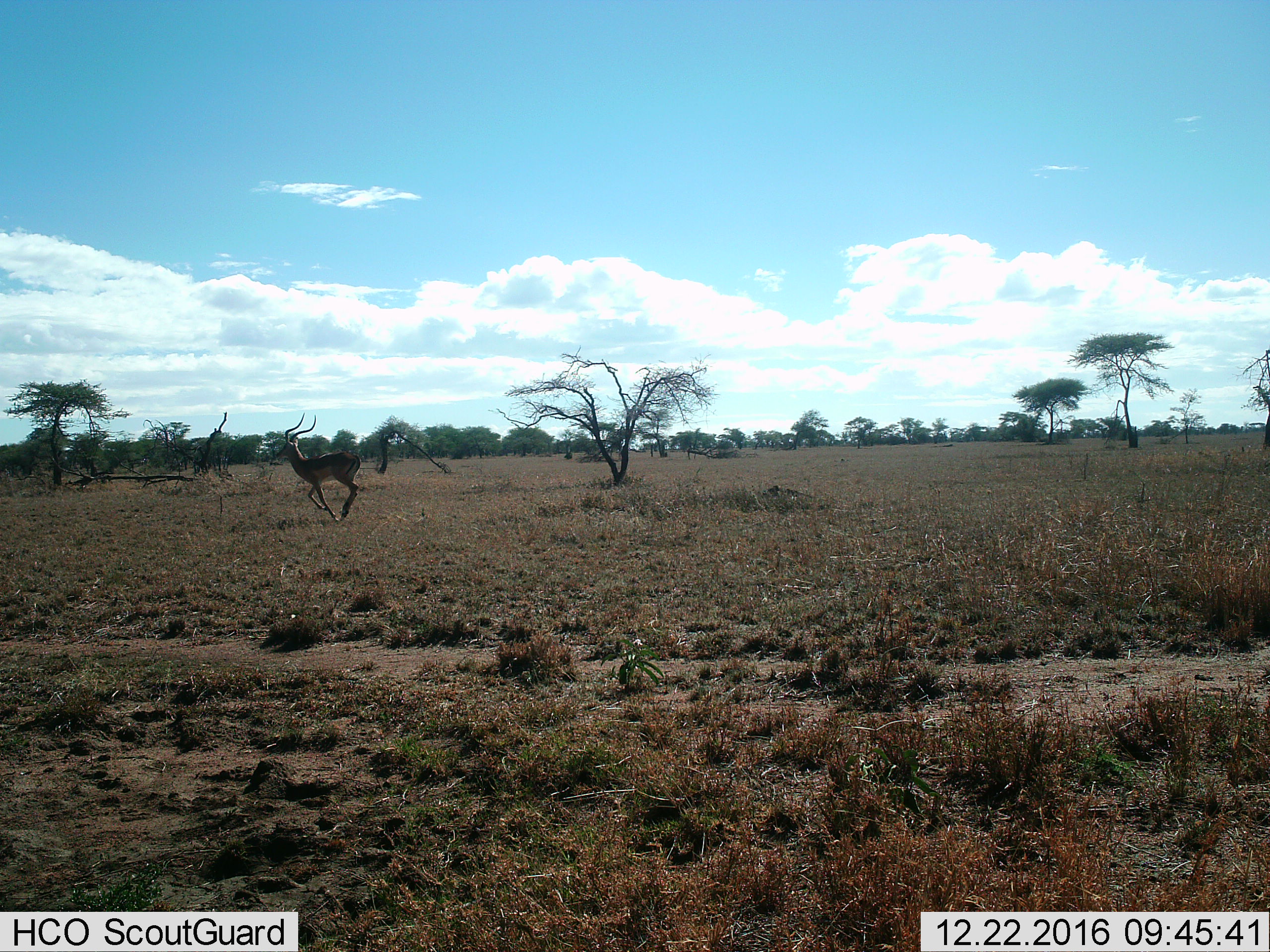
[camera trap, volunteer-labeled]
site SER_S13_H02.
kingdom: Animalia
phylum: Chordata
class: Mammalia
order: Artiodactyla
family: Bovidae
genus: Aepyceros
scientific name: Aepyceros melampus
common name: impala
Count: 1.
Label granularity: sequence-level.